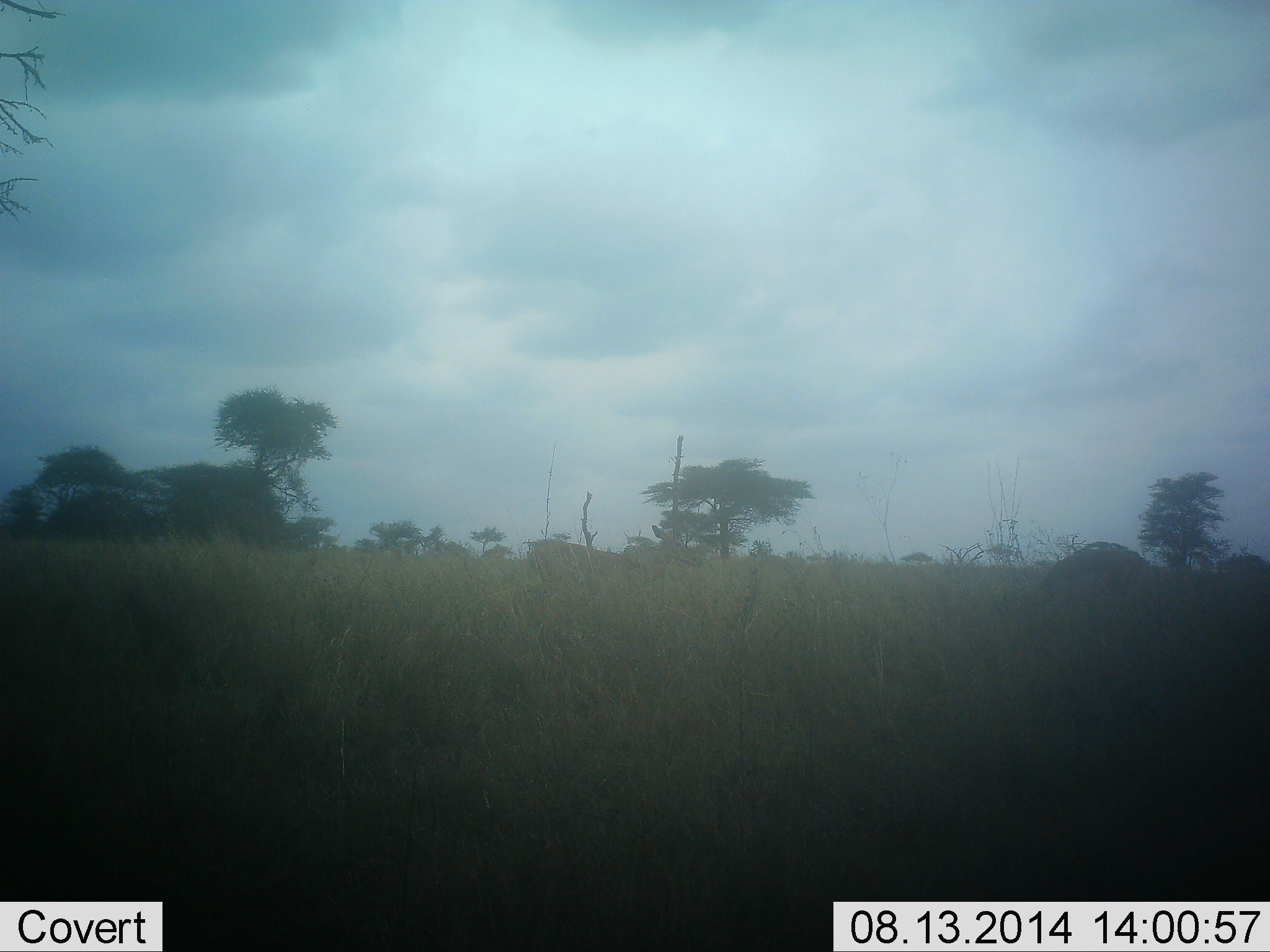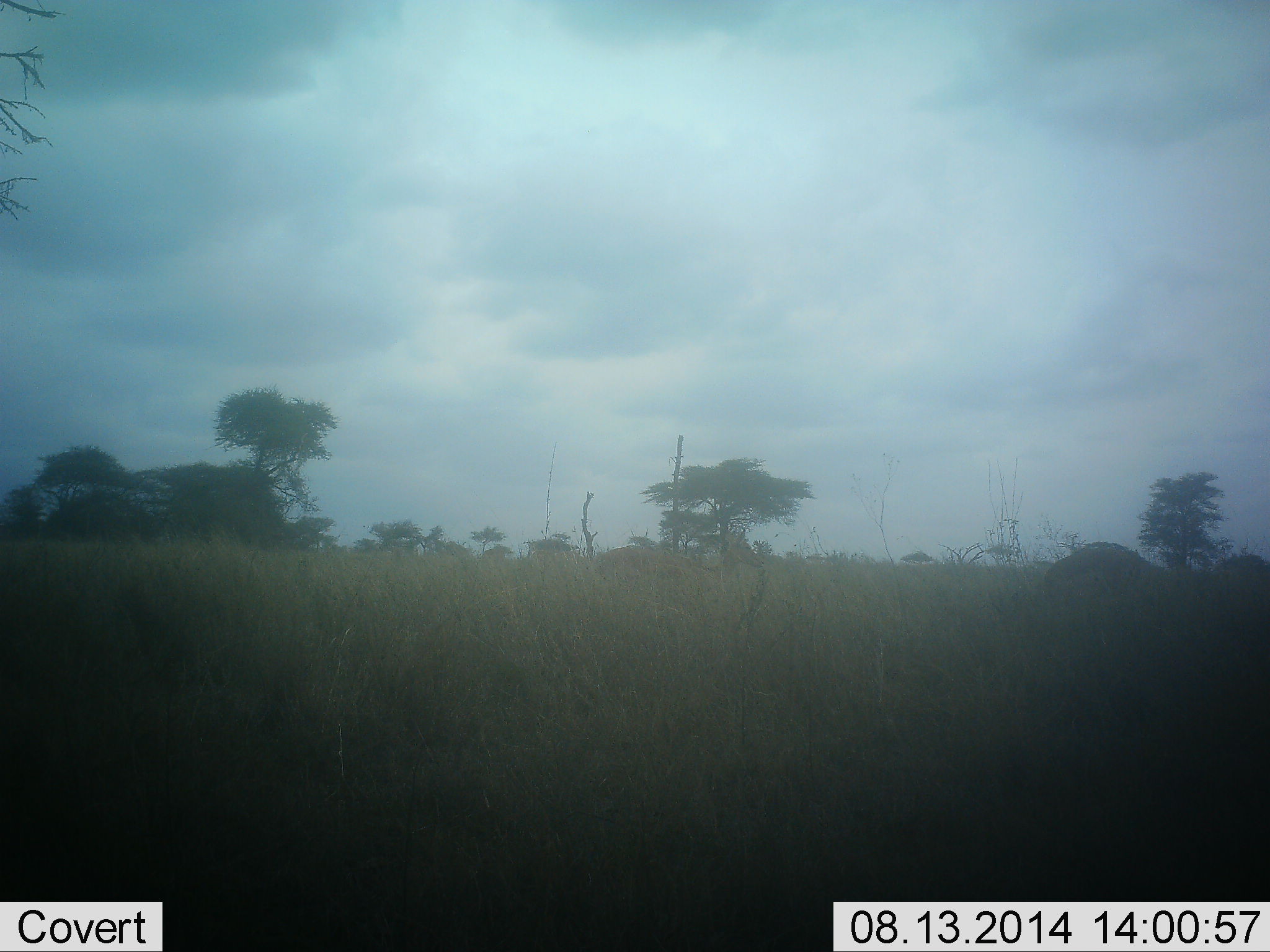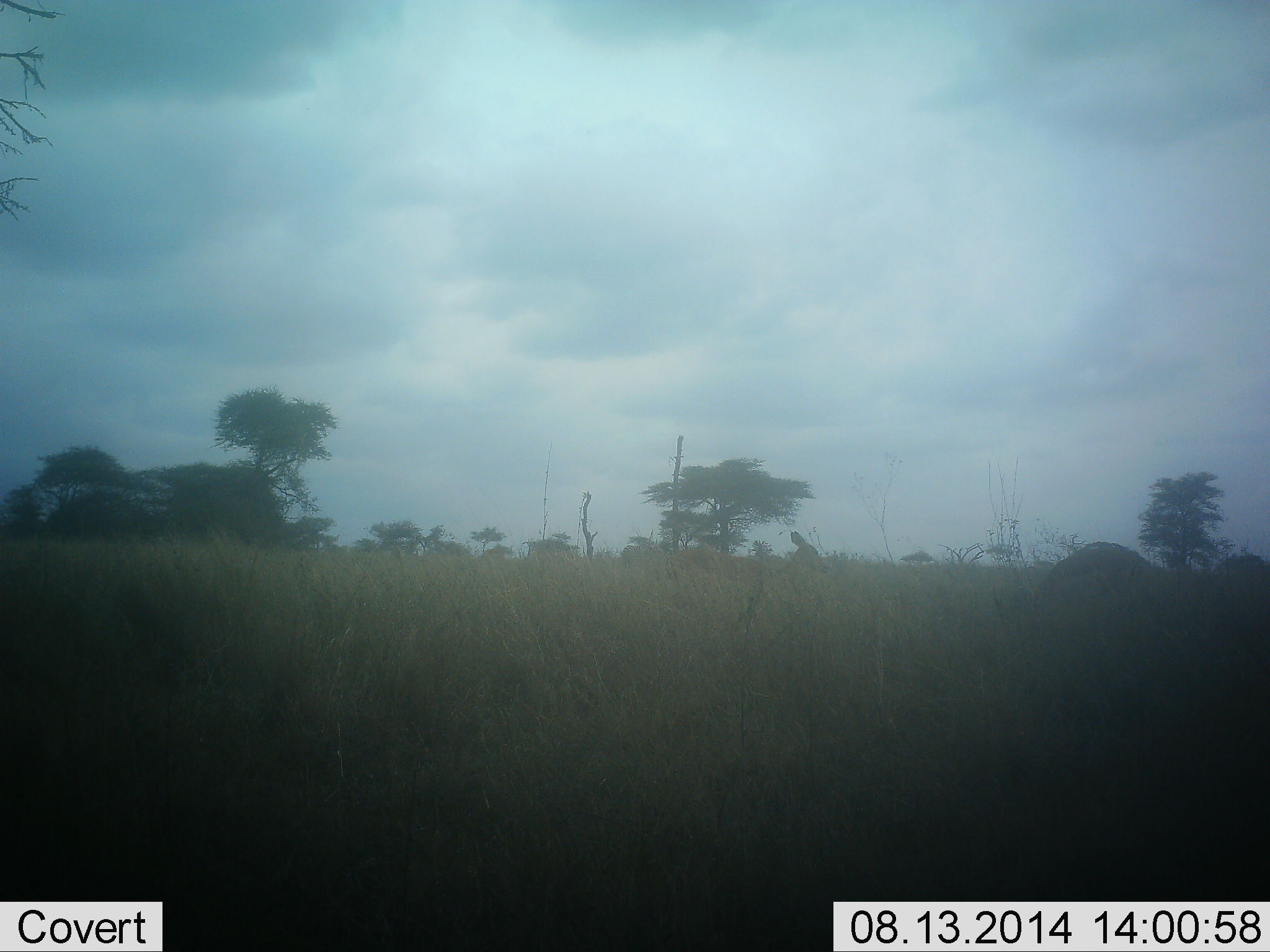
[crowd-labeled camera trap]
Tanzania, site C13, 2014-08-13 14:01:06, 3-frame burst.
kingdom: Animalia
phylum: Chordata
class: Mammalia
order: Artiodactyla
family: Bovidae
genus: Aepyceros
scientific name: Aepyceros melampus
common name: impala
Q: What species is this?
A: Impala (Aepyceros melampus).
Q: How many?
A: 1.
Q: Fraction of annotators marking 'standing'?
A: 12%.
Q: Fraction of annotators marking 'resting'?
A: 0%.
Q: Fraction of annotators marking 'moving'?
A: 100%.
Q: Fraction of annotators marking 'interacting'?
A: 0%.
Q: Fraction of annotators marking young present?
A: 0%.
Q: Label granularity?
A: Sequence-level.